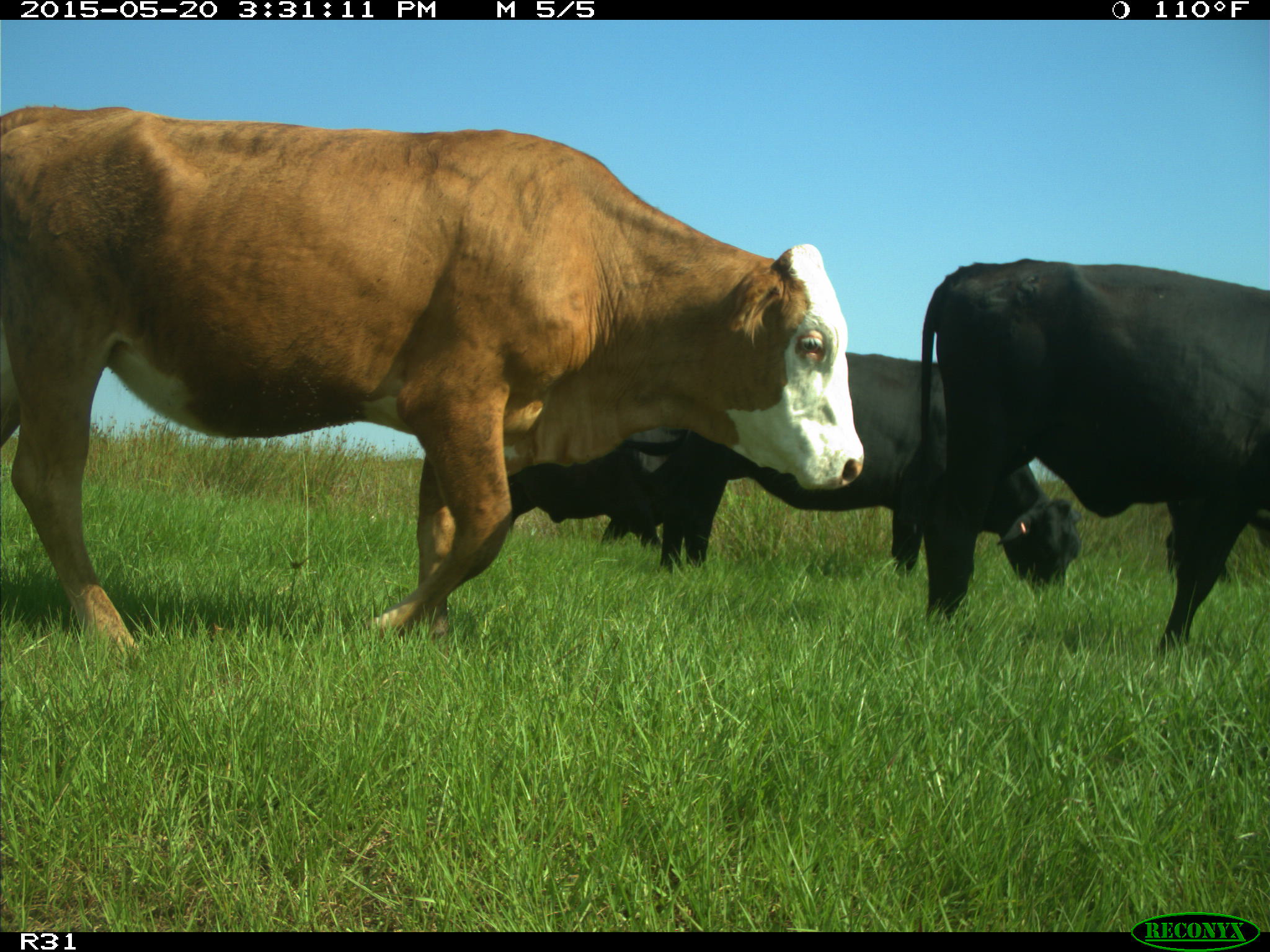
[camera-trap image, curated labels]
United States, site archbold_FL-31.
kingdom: Animalia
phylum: Chordata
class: Mammalia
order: Artiodactyla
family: Bovidae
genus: Bos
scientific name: Bos taurus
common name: domestic cow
Bos taurus (domestic cow).